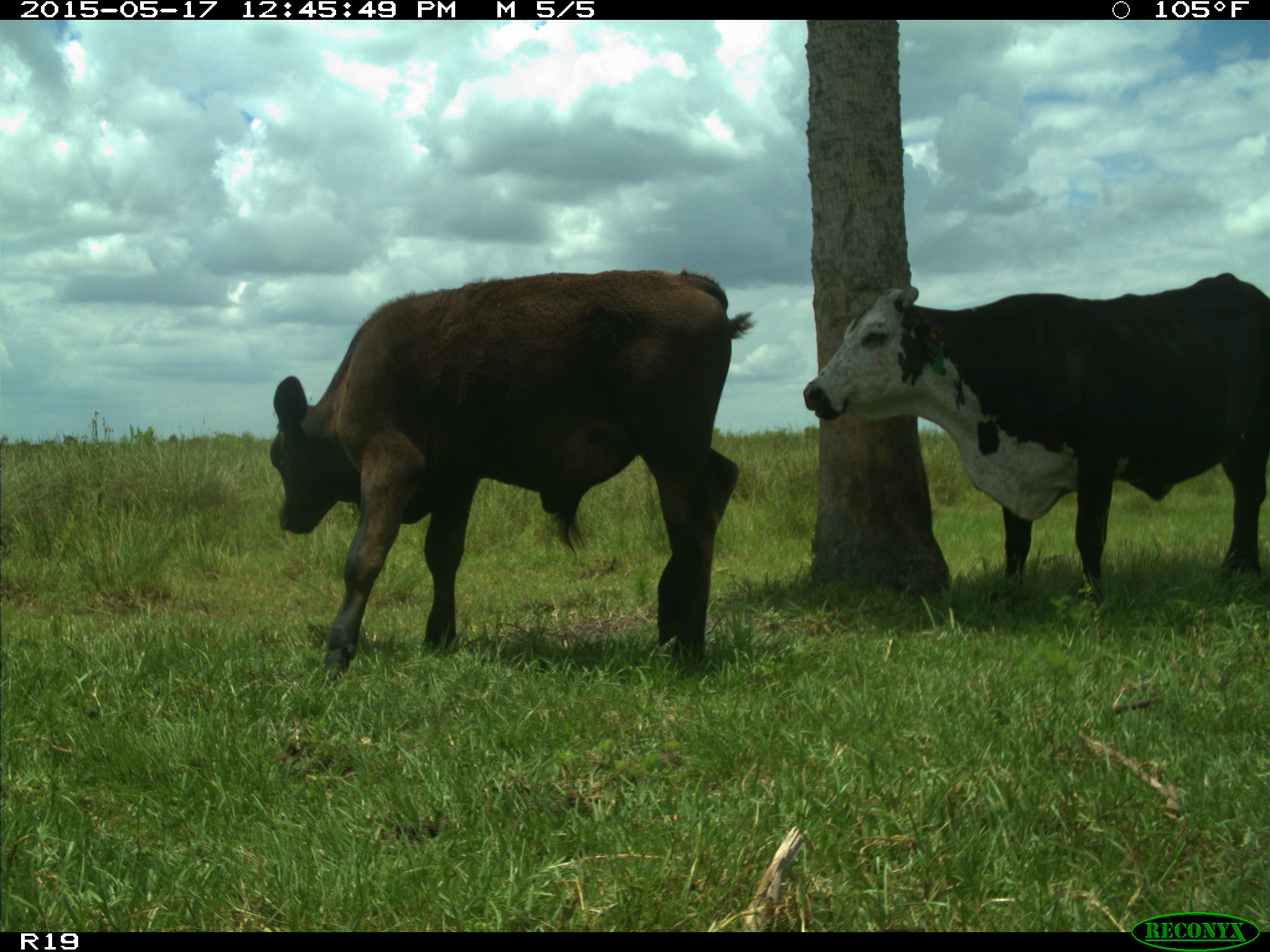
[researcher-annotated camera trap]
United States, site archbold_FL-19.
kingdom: Animalia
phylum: Chordata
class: Mammalia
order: Artiodactyla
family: Bovidae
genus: Bos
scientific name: Bos taurus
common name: domestic cow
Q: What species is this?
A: Bos taurus (domestic cow).